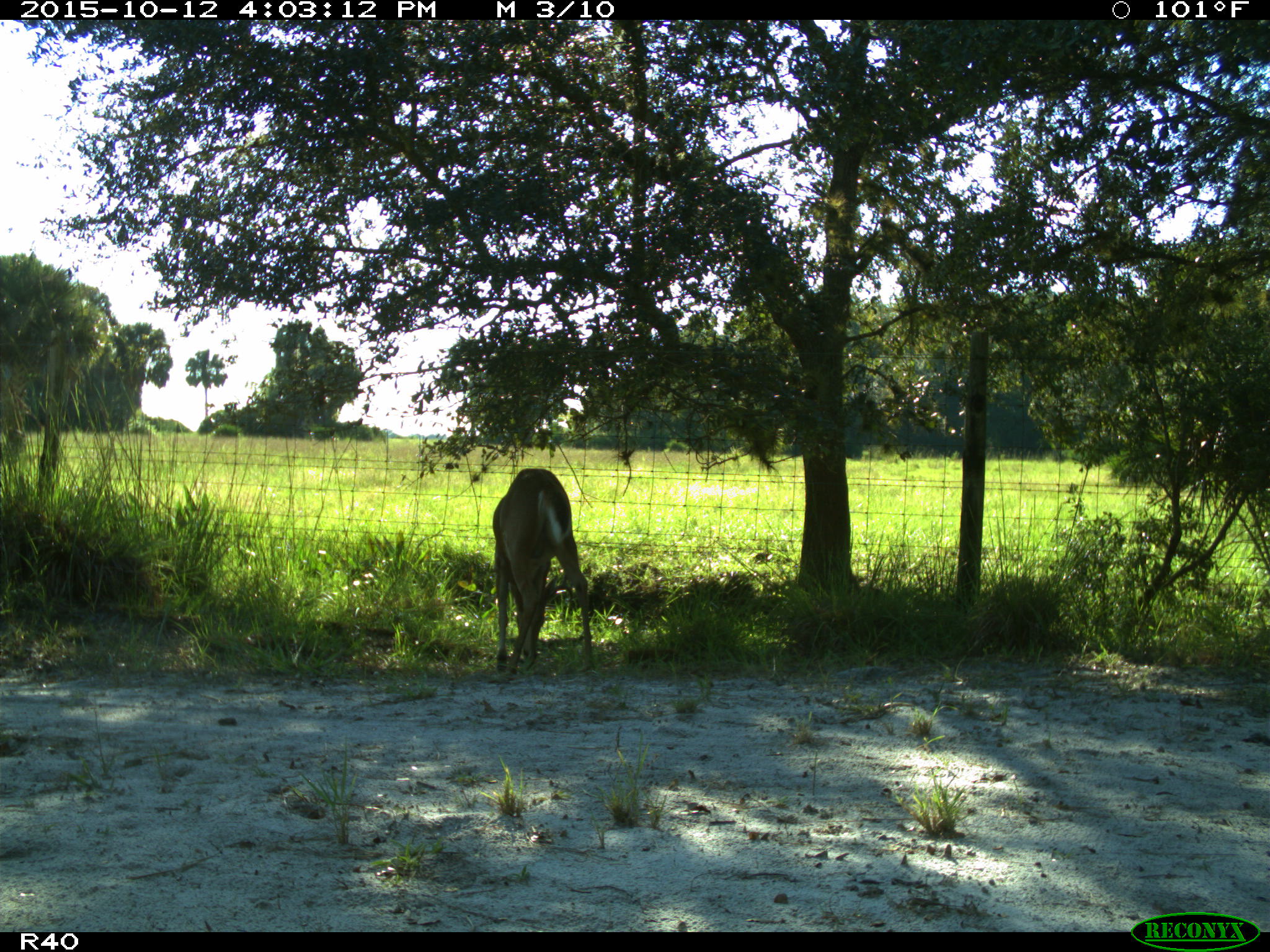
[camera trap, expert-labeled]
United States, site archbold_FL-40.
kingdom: Animalia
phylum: Chordata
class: Mammalia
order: Artiodactyla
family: Cervidae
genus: Odocoileus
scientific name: Odocoileus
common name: deer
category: unidentified deer